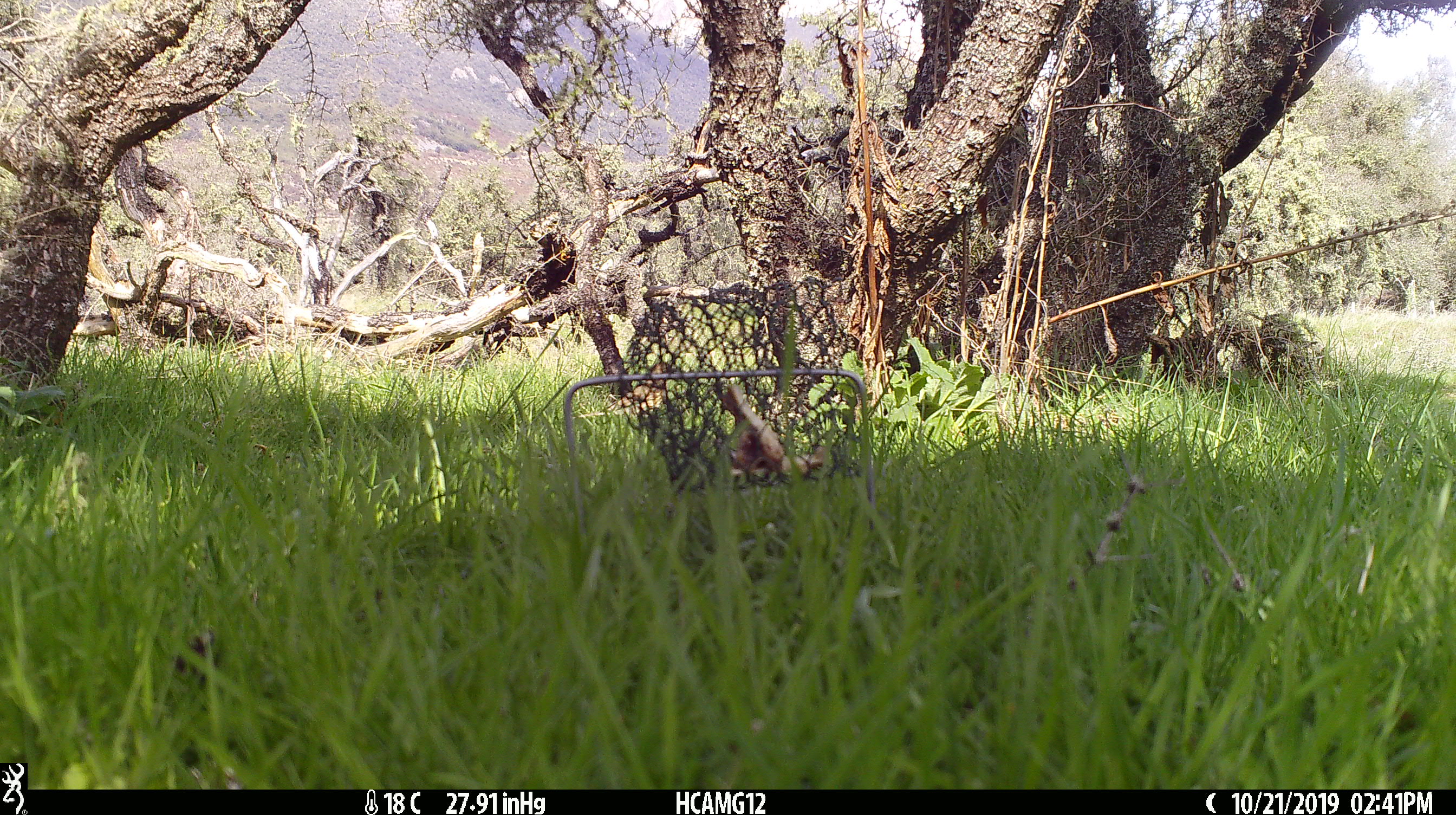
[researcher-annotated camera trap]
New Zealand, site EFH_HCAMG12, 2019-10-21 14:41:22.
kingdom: Animalia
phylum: Chordata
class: Aves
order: Passeriformes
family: Turdidae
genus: Turdus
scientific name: Turdus philomelos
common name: song thrush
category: thrush